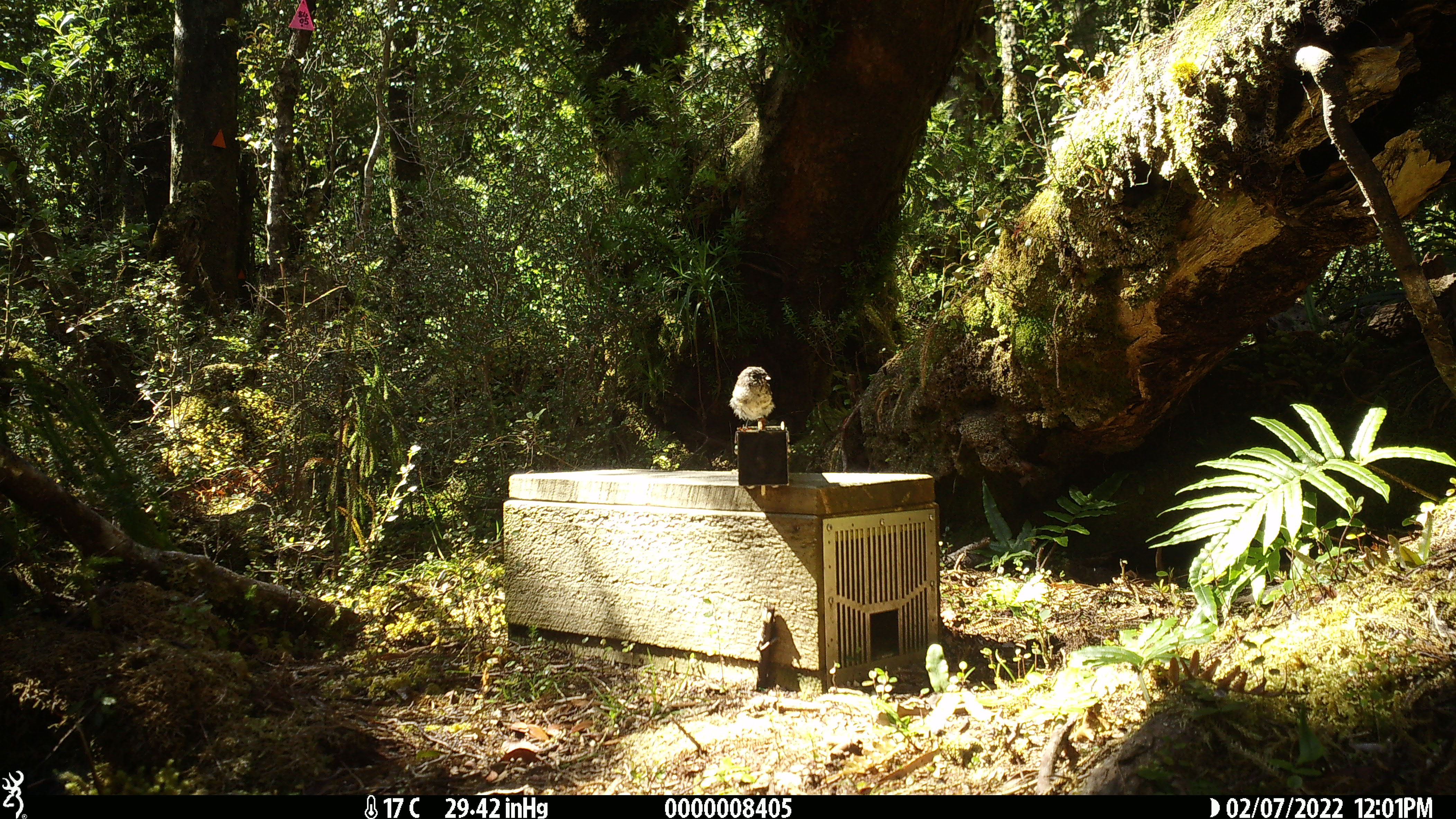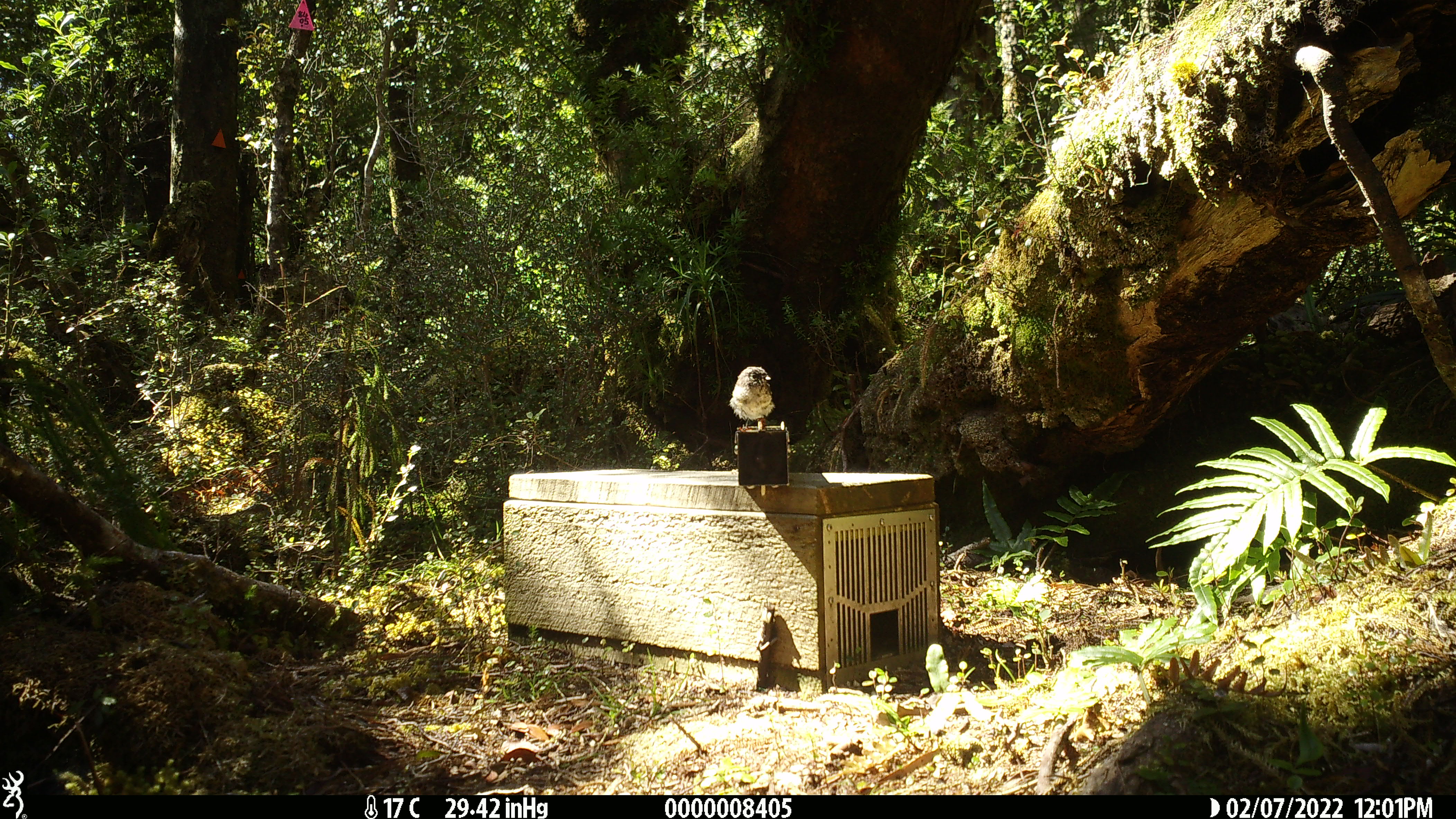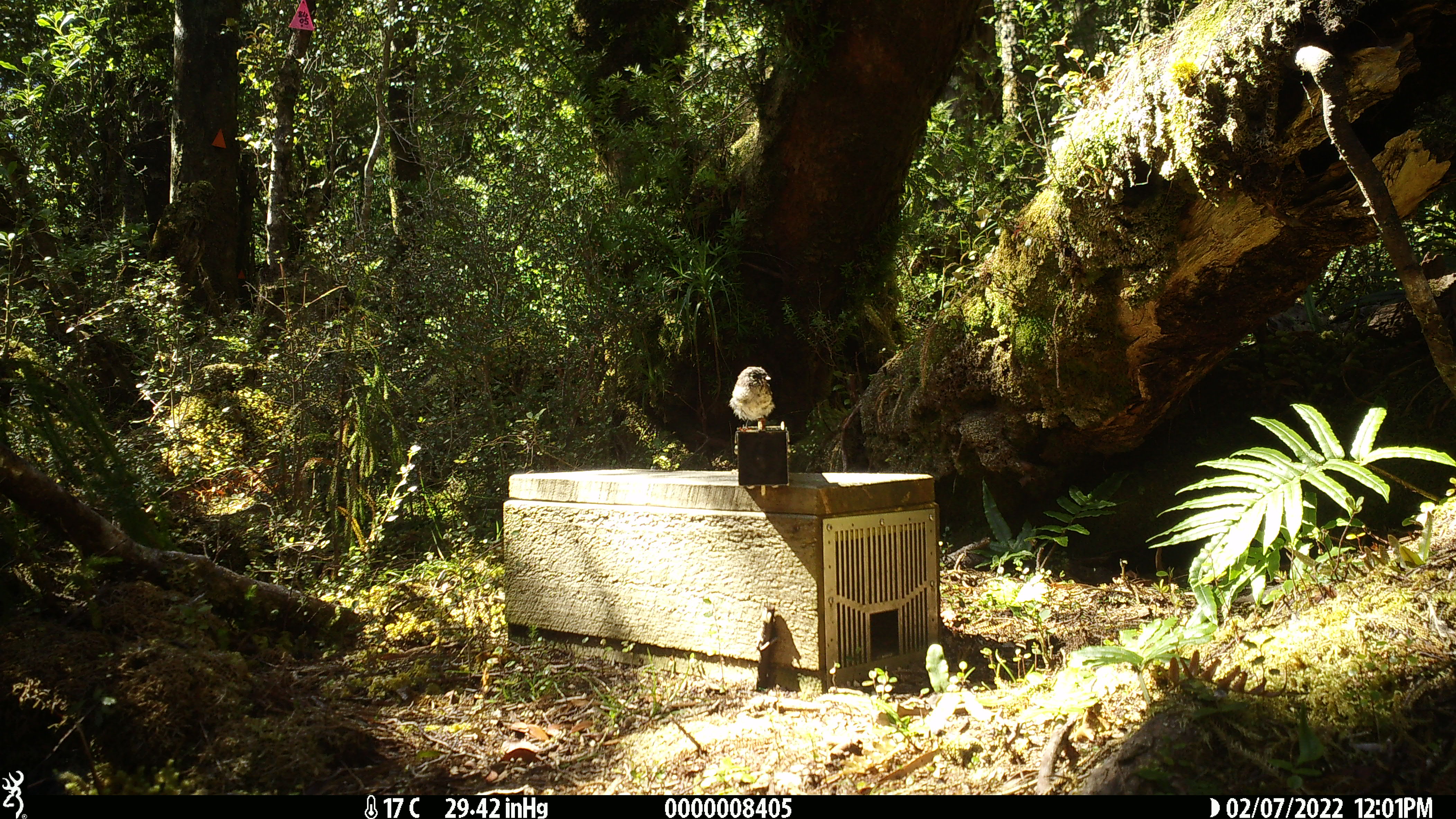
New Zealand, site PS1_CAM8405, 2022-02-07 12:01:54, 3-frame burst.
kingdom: Animalia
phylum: Chordata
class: Aves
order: Passeriformes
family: Petroicidae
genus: Petroica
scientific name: Petroica macrocephala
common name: tomtit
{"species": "tomtit (Petroica macrocephala)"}